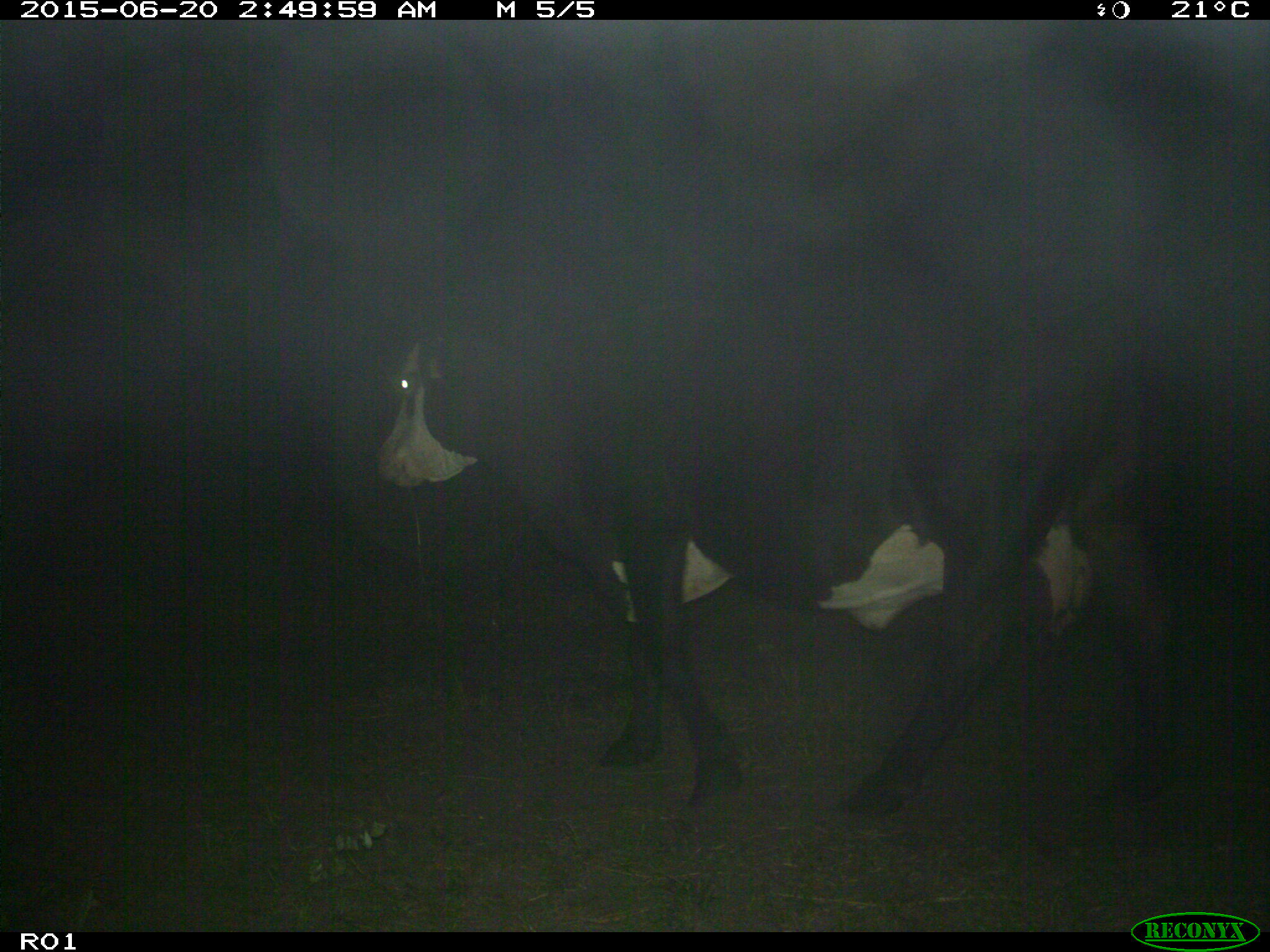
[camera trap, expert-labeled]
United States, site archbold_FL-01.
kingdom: Animalia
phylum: Chordata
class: Mammalia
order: Artiodactyla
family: Bovidae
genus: Bos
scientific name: Bos taurus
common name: domestic cow